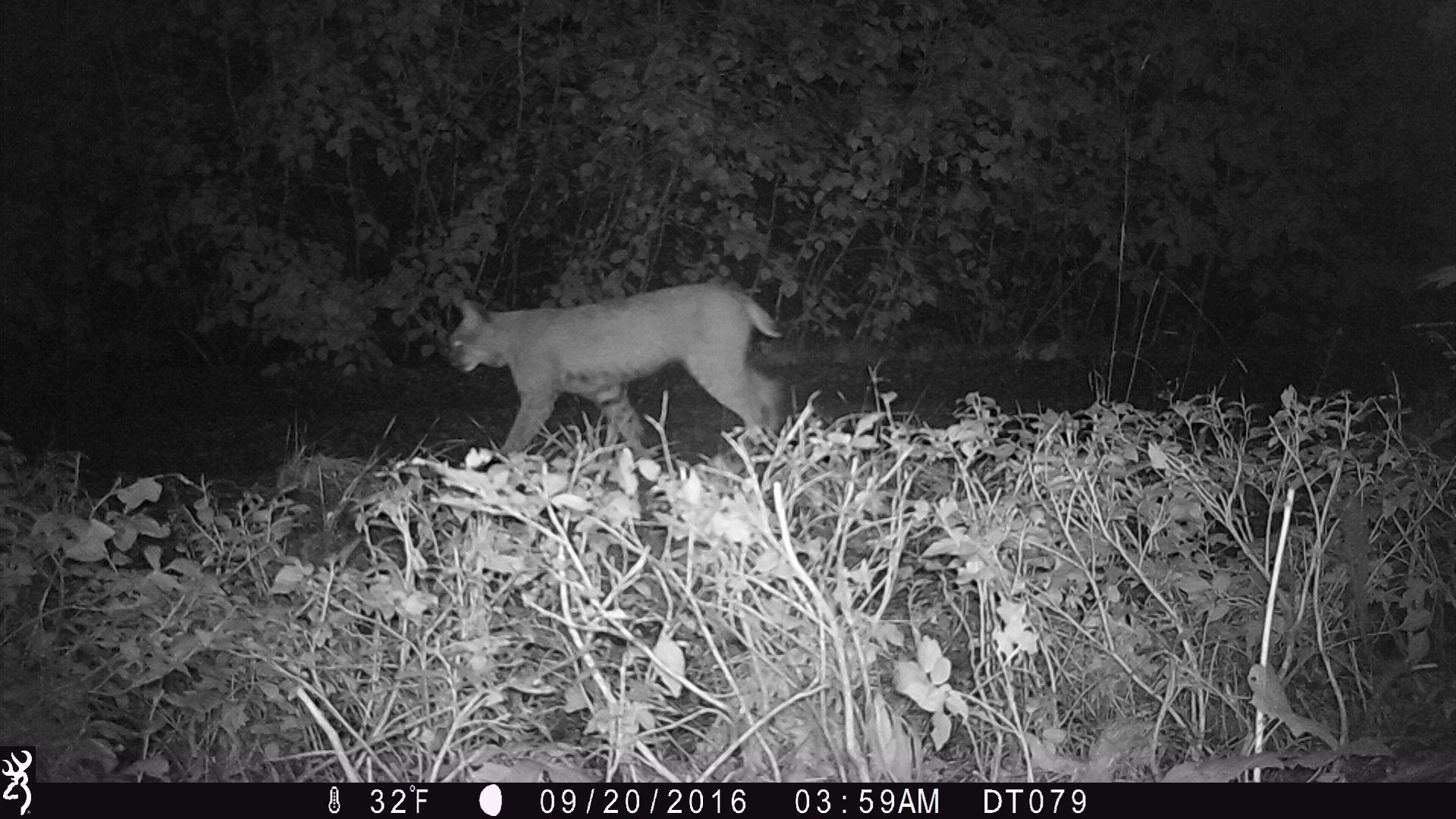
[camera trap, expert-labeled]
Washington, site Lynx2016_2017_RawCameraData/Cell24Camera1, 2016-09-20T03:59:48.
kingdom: Animalia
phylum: Chordata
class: Mammalia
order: Carnivora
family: Felidae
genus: Lynx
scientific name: Lynx rufus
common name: bobcat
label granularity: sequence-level